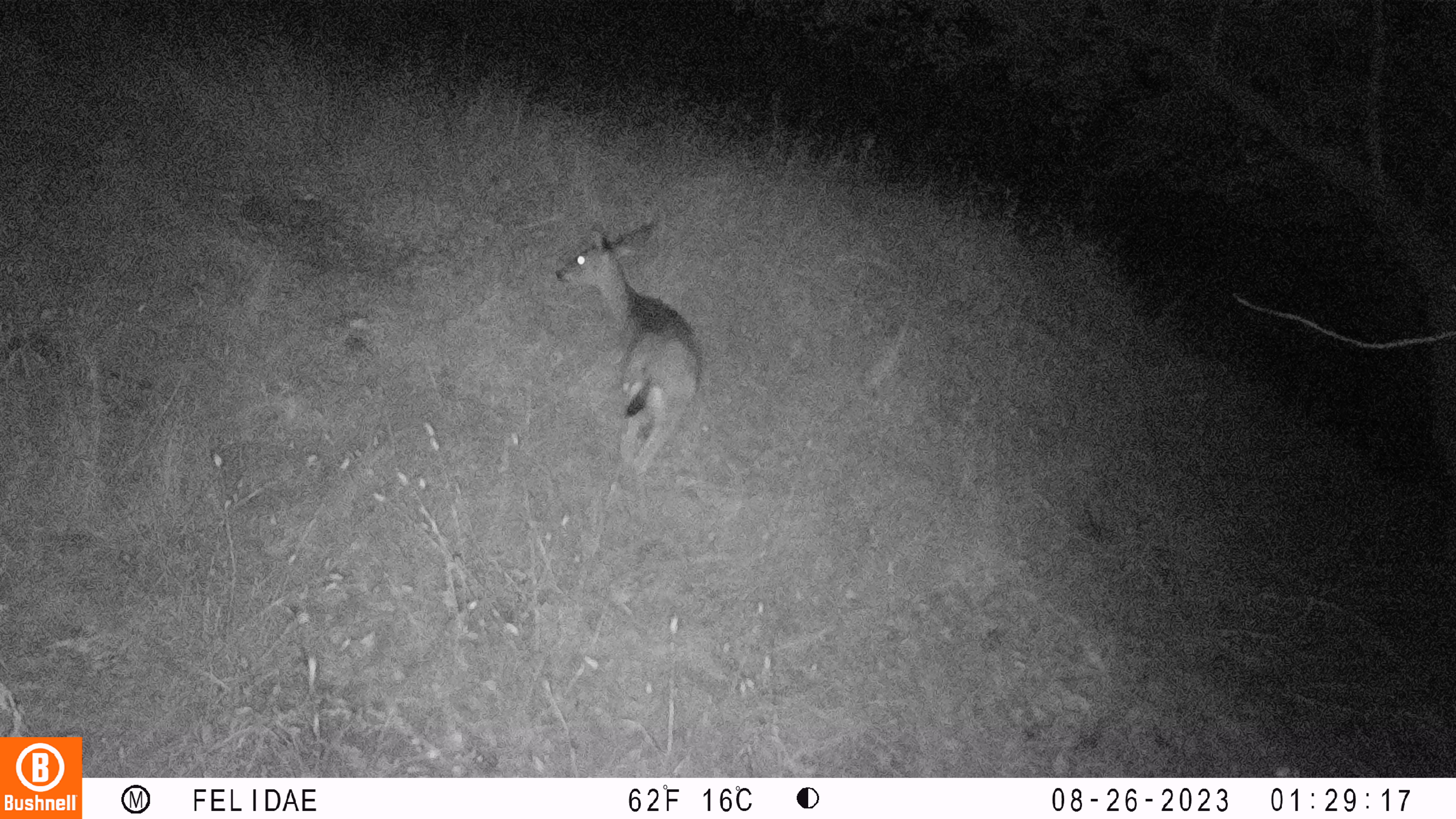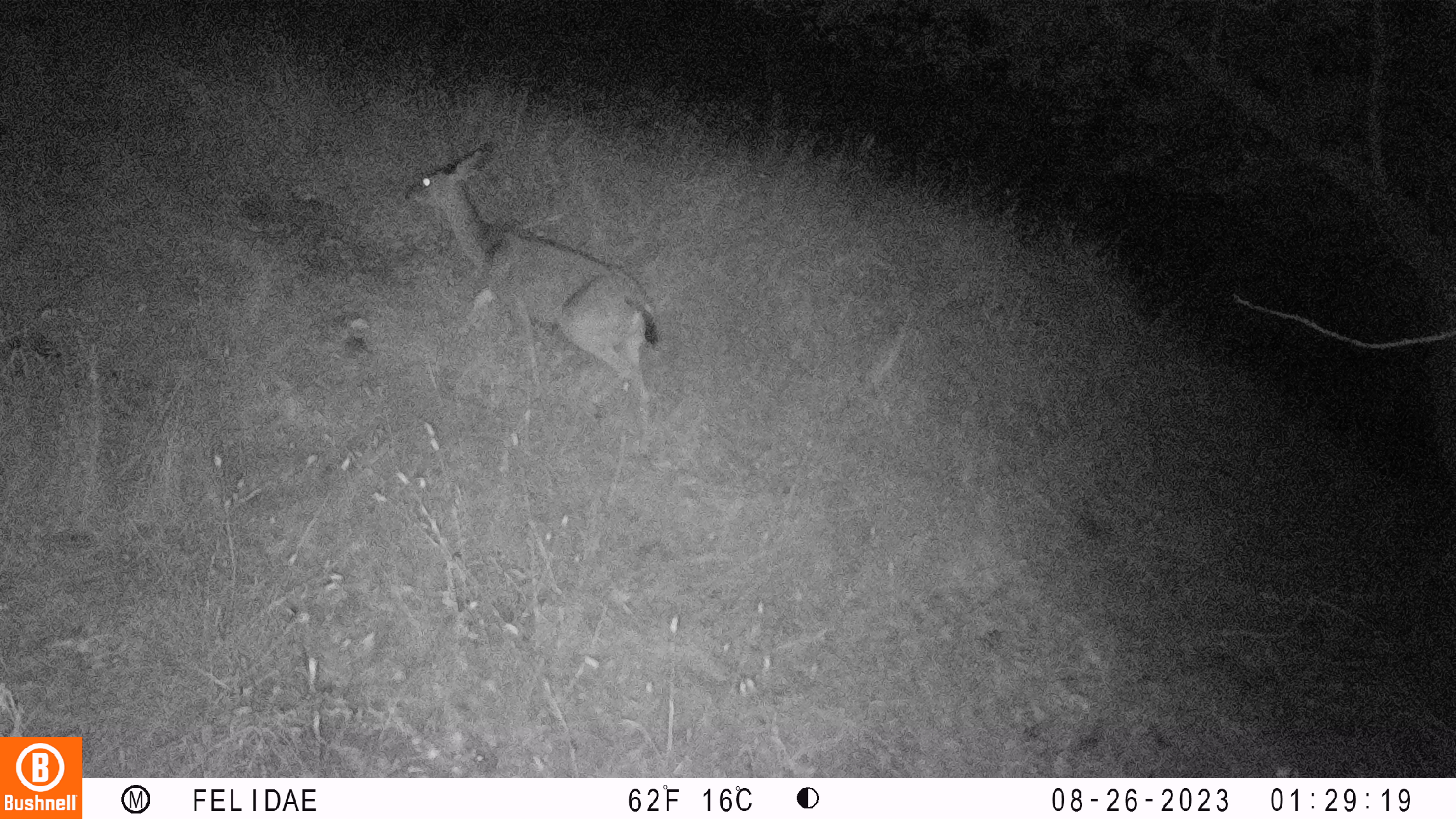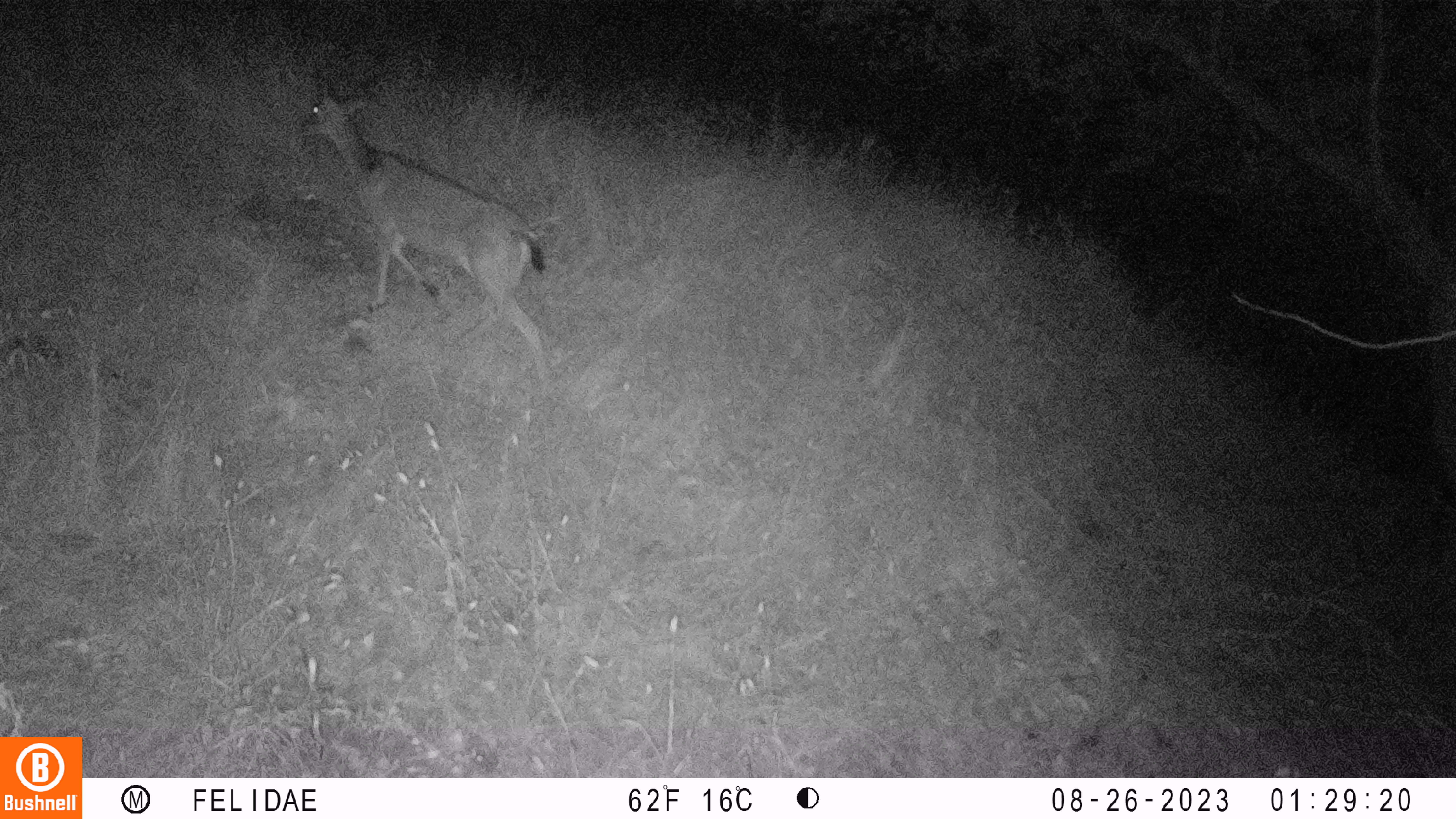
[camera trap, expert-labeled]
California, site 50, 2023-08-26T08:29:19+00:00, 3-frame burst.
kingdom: Animalia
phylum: Chordata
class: Mammalia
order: Artiodactyla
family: Cervidae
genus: Odocoileus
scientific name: Odocoileus hemionus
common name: mule deer